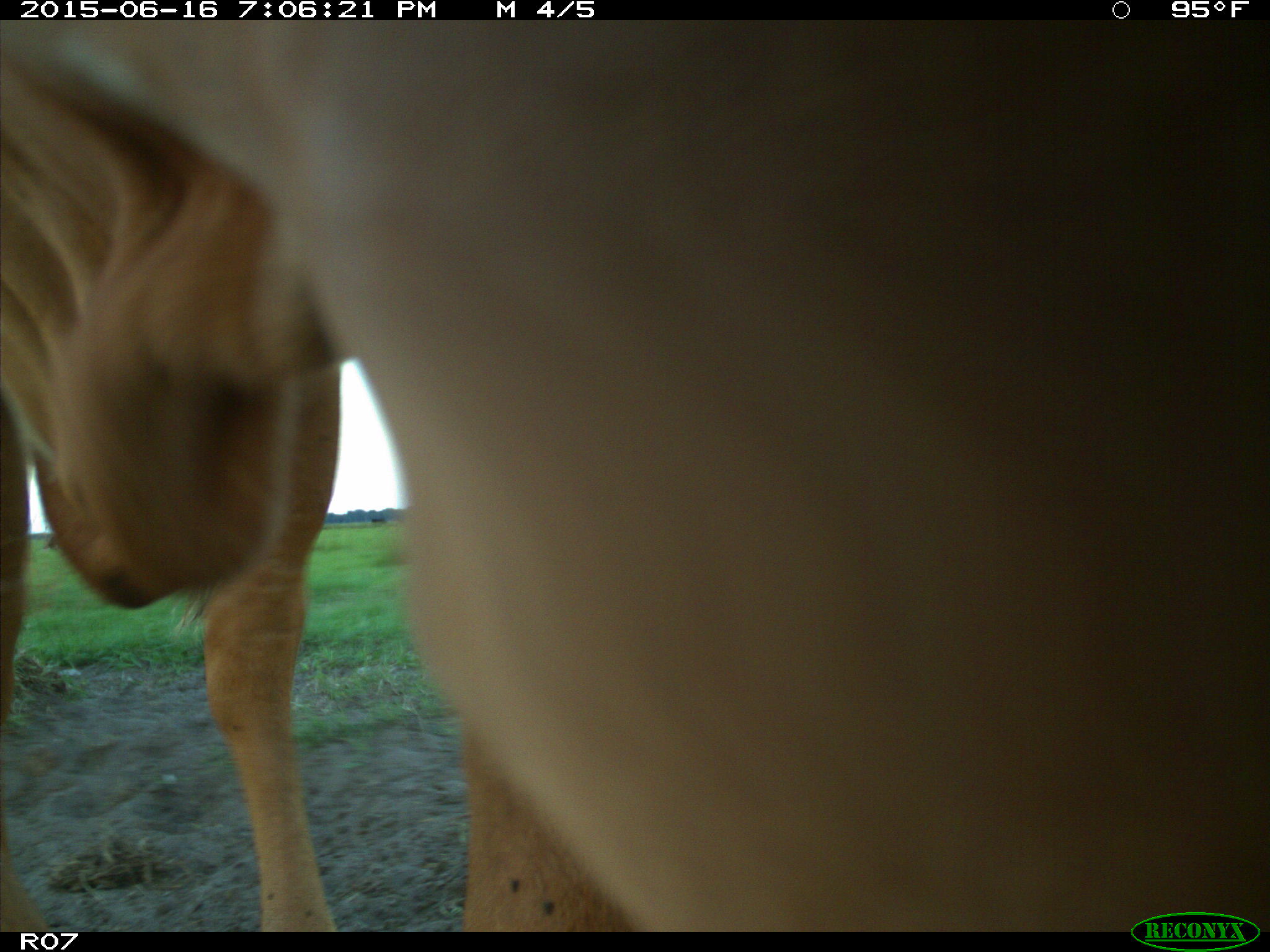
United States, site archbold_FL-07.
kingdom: Animalia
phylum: Chordata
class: Mammalia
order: Artiodactyla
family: Bovidae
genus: Bos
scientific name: Bos taurus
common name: domestic cow